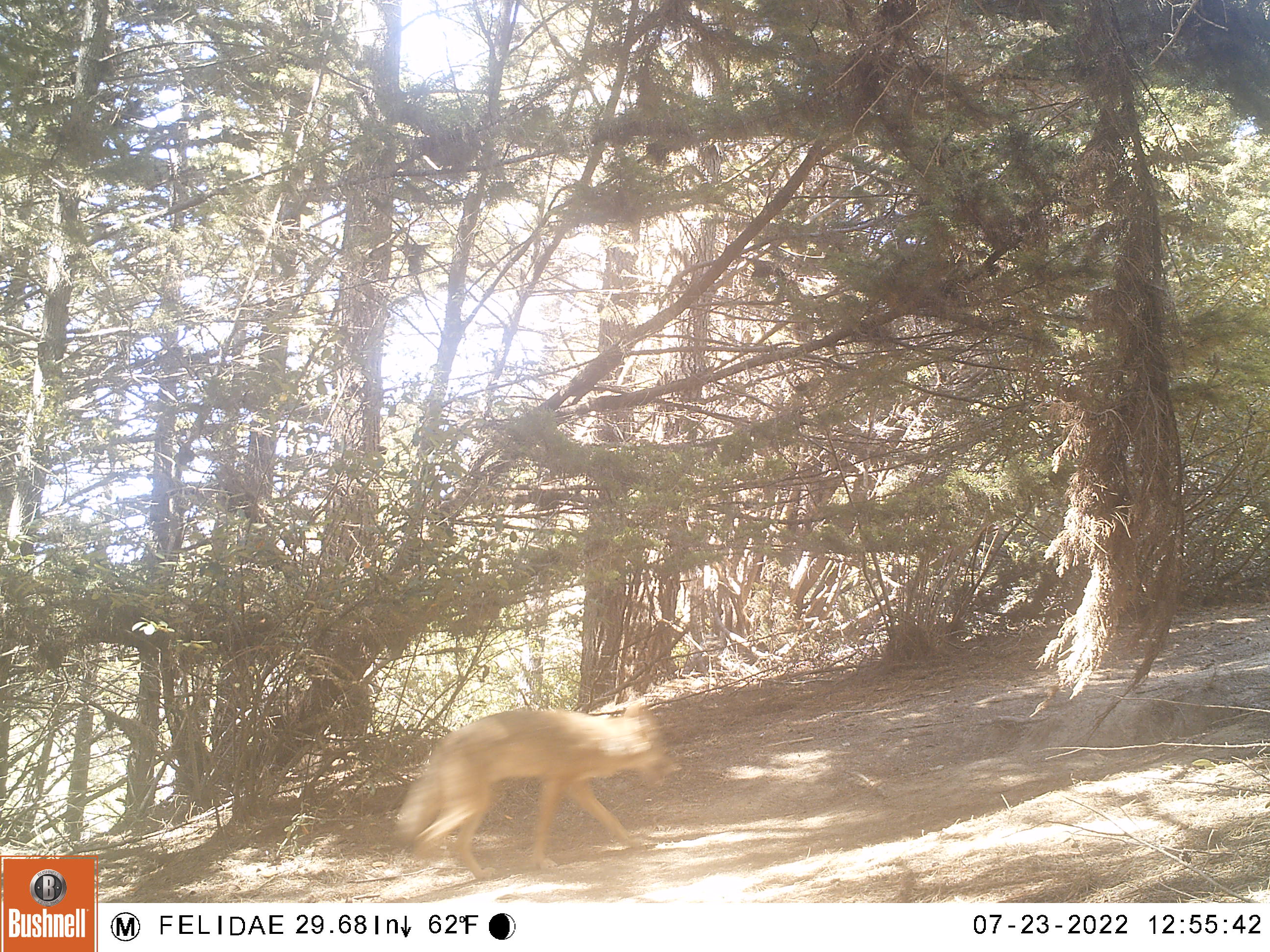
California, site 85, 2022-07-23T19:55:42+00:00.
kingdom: Animalia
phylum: Chordata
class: Mammalia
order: Carnivora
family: Canidae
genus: Canis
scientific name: Canis latrans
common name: coyote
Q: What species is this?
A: Coyote (Canis latrans).